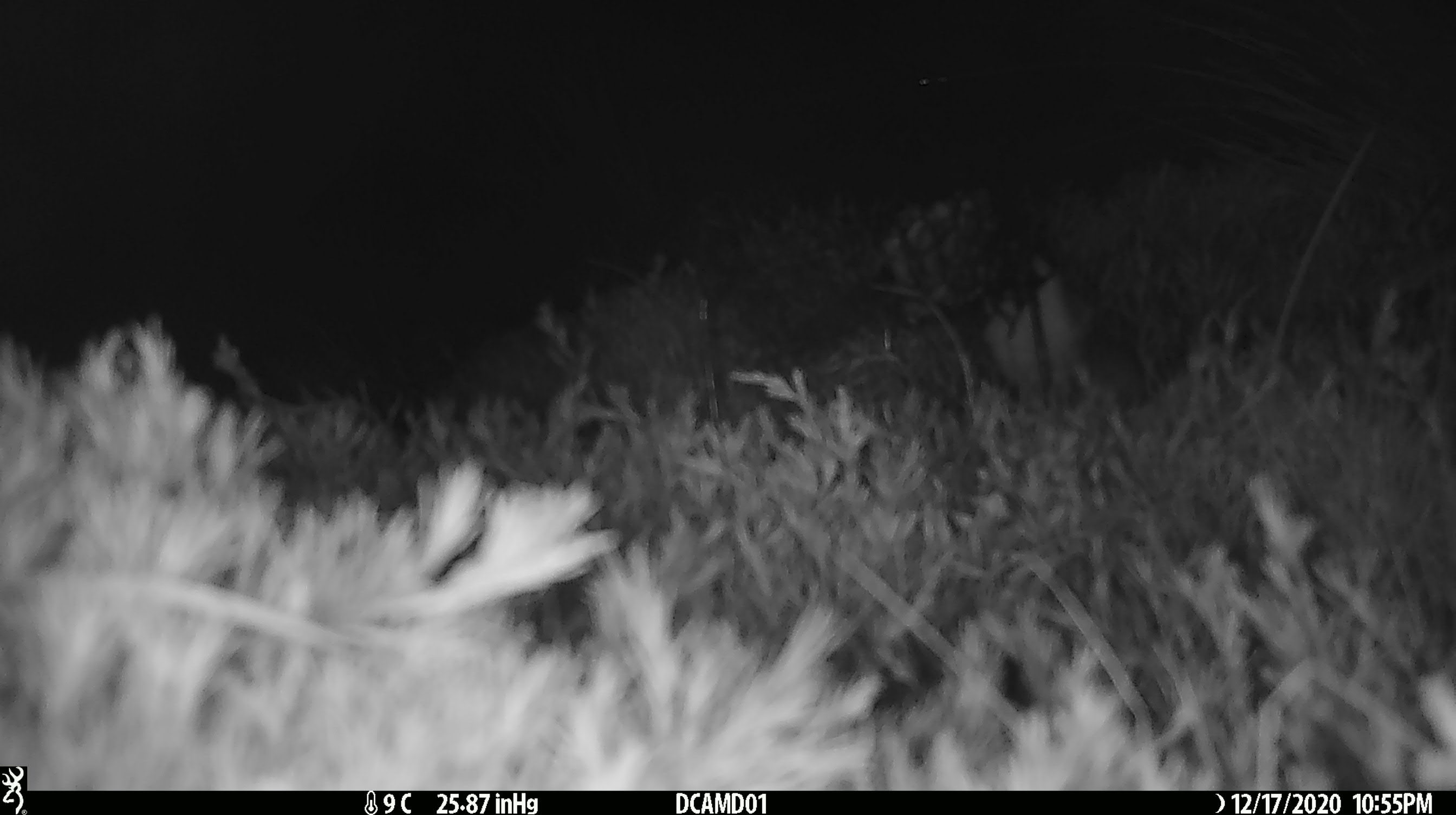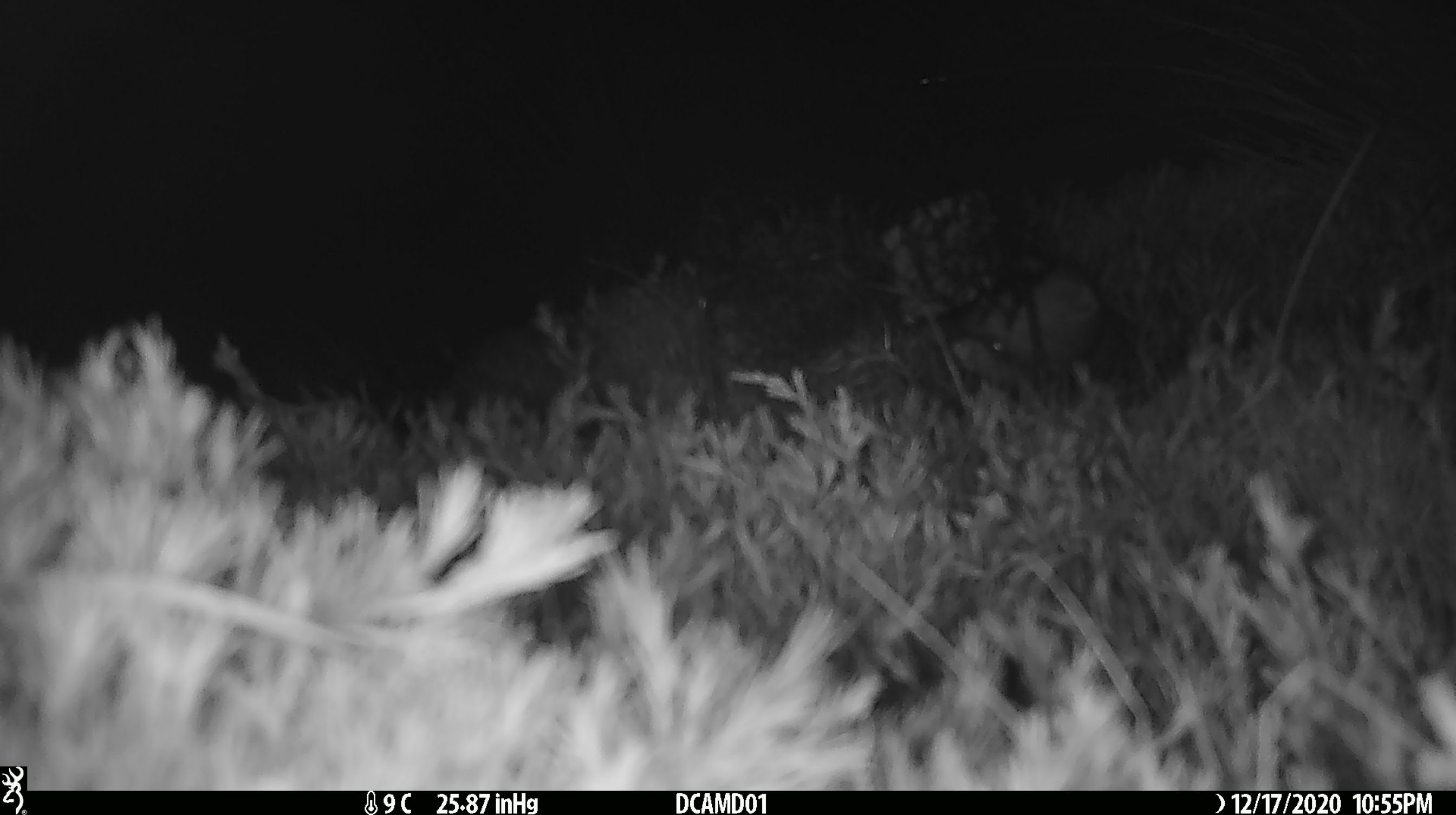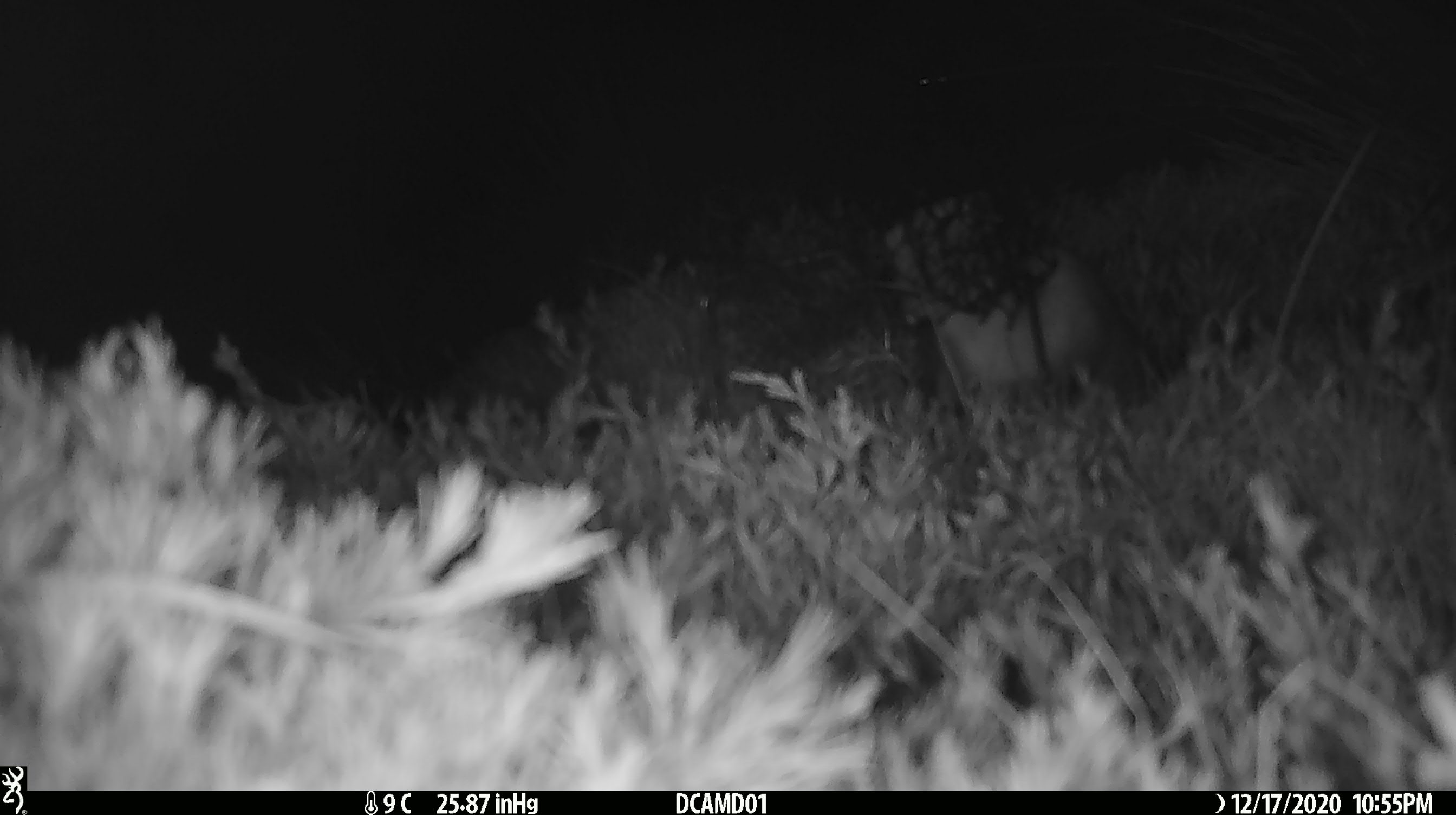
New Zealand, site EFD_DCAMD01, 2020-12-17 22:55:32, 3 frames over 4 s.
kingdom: Animalia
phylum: Chordata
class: Mammalia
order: Carnivora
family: Mustelidae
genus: Mustela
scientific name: Mustela erminea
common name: stoat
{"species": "stoat (Mustela erminea)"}